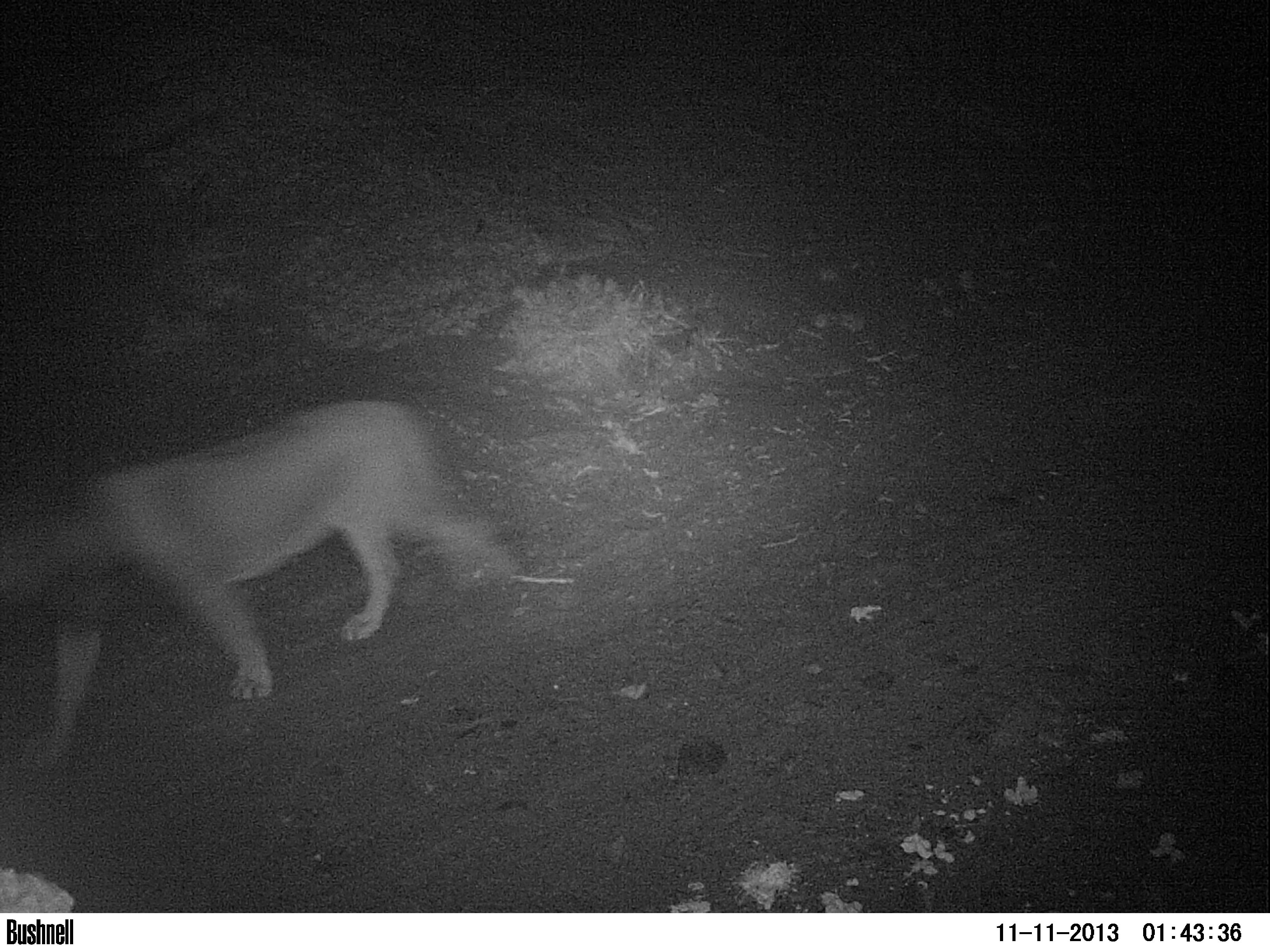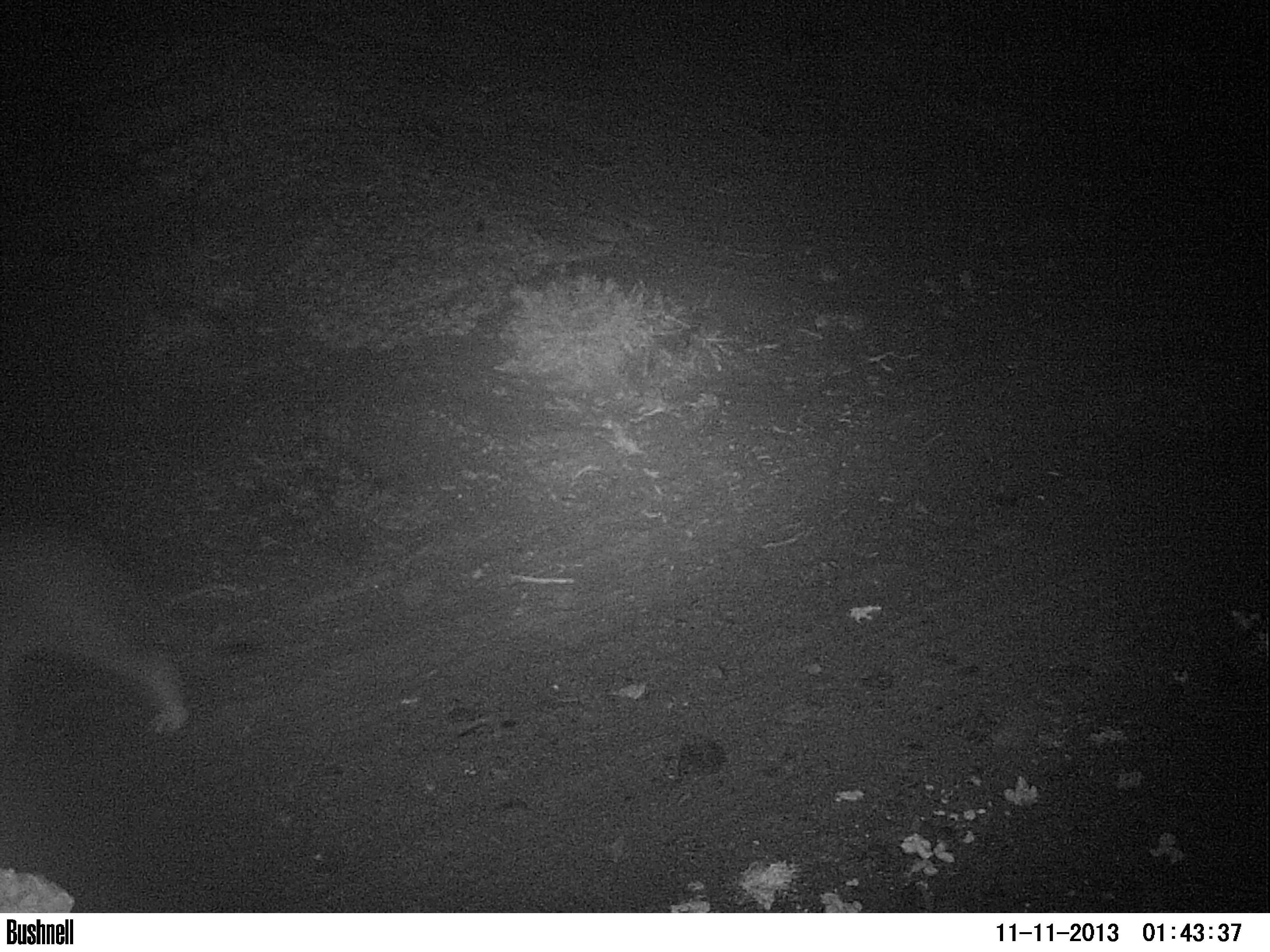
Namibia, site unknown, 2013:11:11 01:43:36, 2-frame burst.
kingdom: Animalia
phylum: Chordata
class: Mammalia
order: Carnivora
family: Felidae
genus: Panthera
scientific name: Panthera leo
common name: lion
Panthera leo (lion).